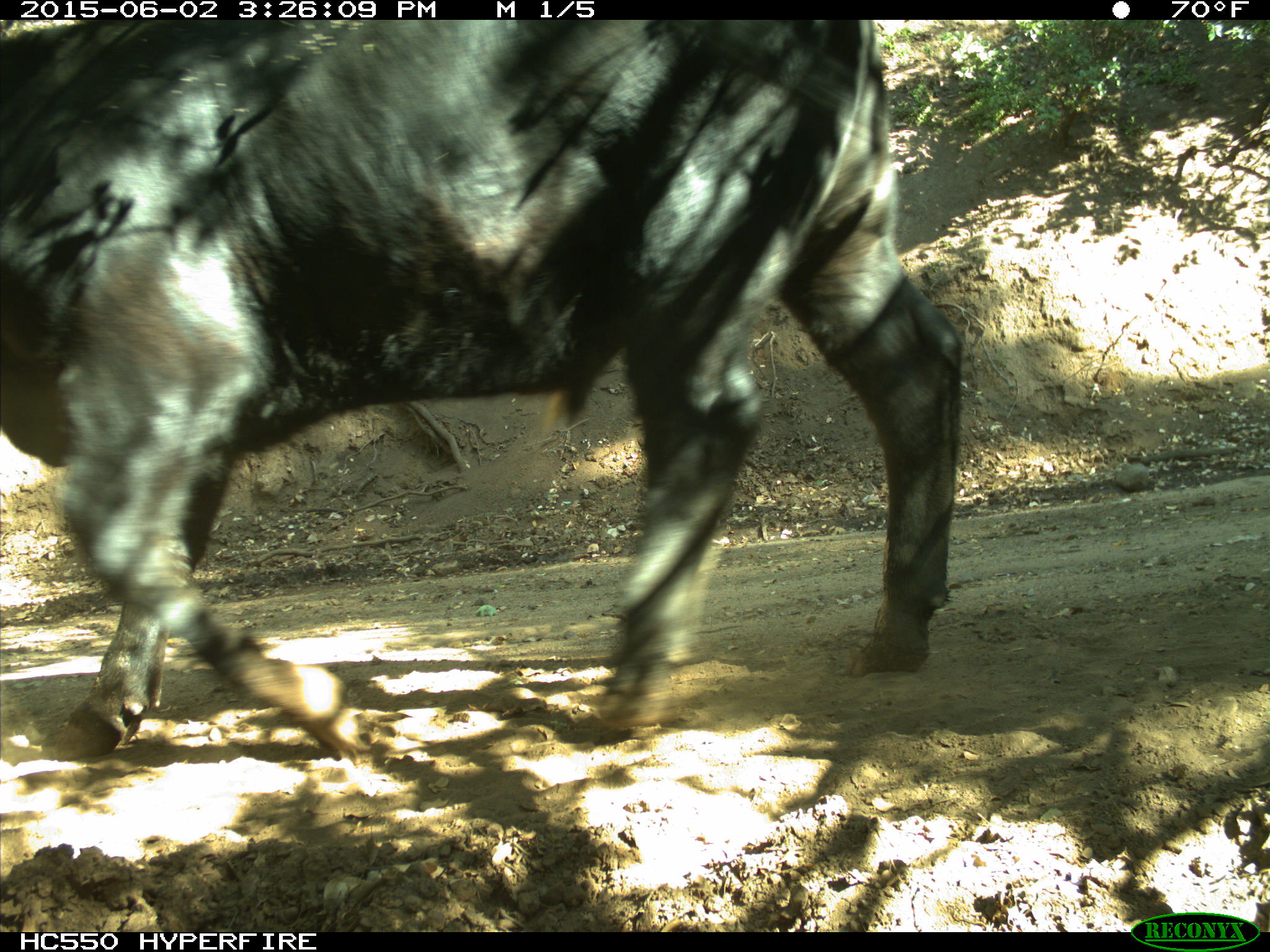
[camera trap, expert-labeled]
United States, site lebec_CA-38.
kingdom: Animalia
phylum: Chordata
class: Mammalia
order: Artiodactyla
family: Bovidae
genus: Bos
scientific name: Bos taurus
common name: domestic cow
Bos taurus (domestic cow).